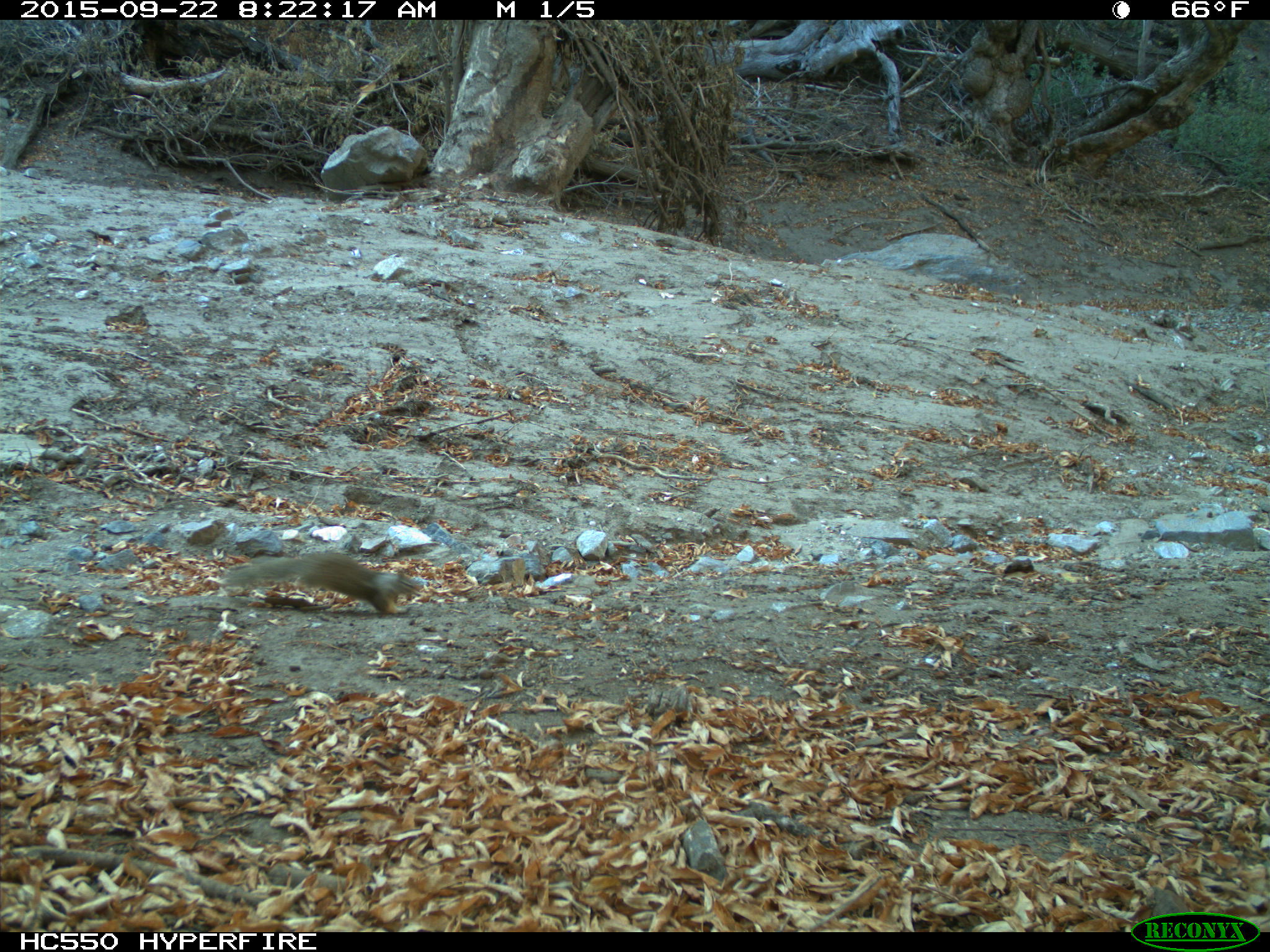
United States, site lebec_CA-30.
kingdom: Animalia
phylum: Chordata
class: Mammalia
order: Rodentia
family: Sciuridae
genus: Otospermophilus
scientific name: Otospermophilus beecheyi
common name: california ground squirrel